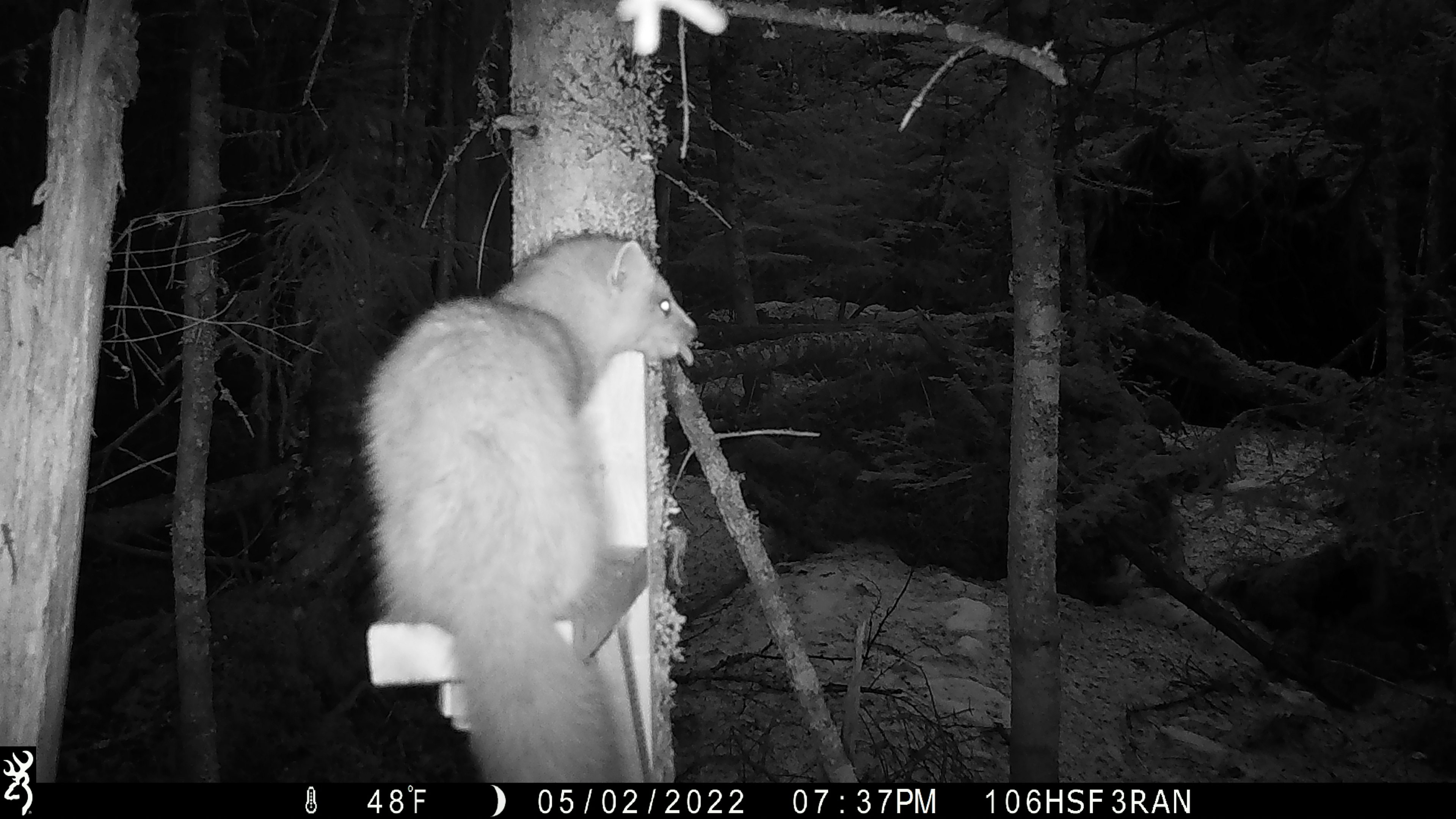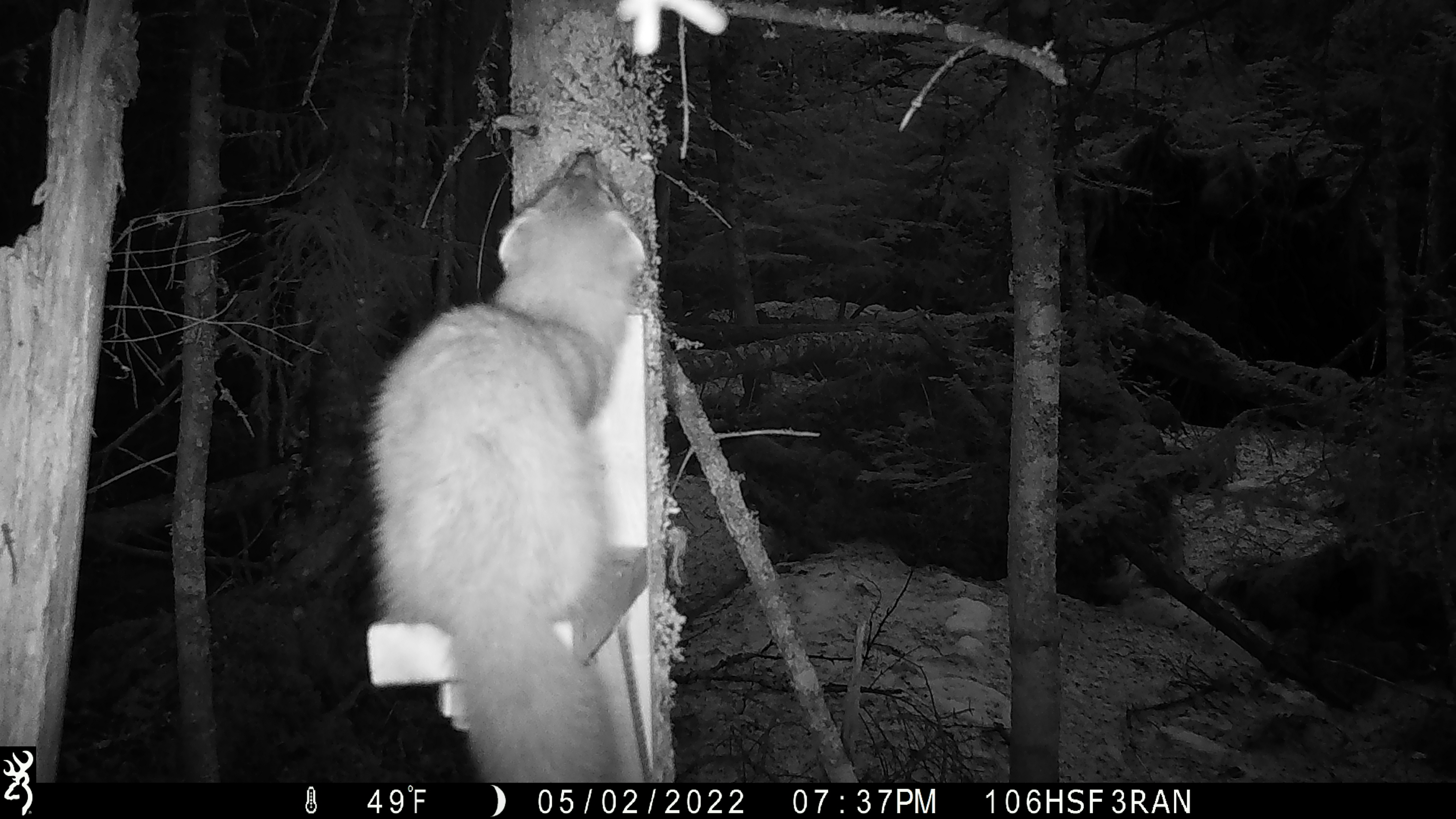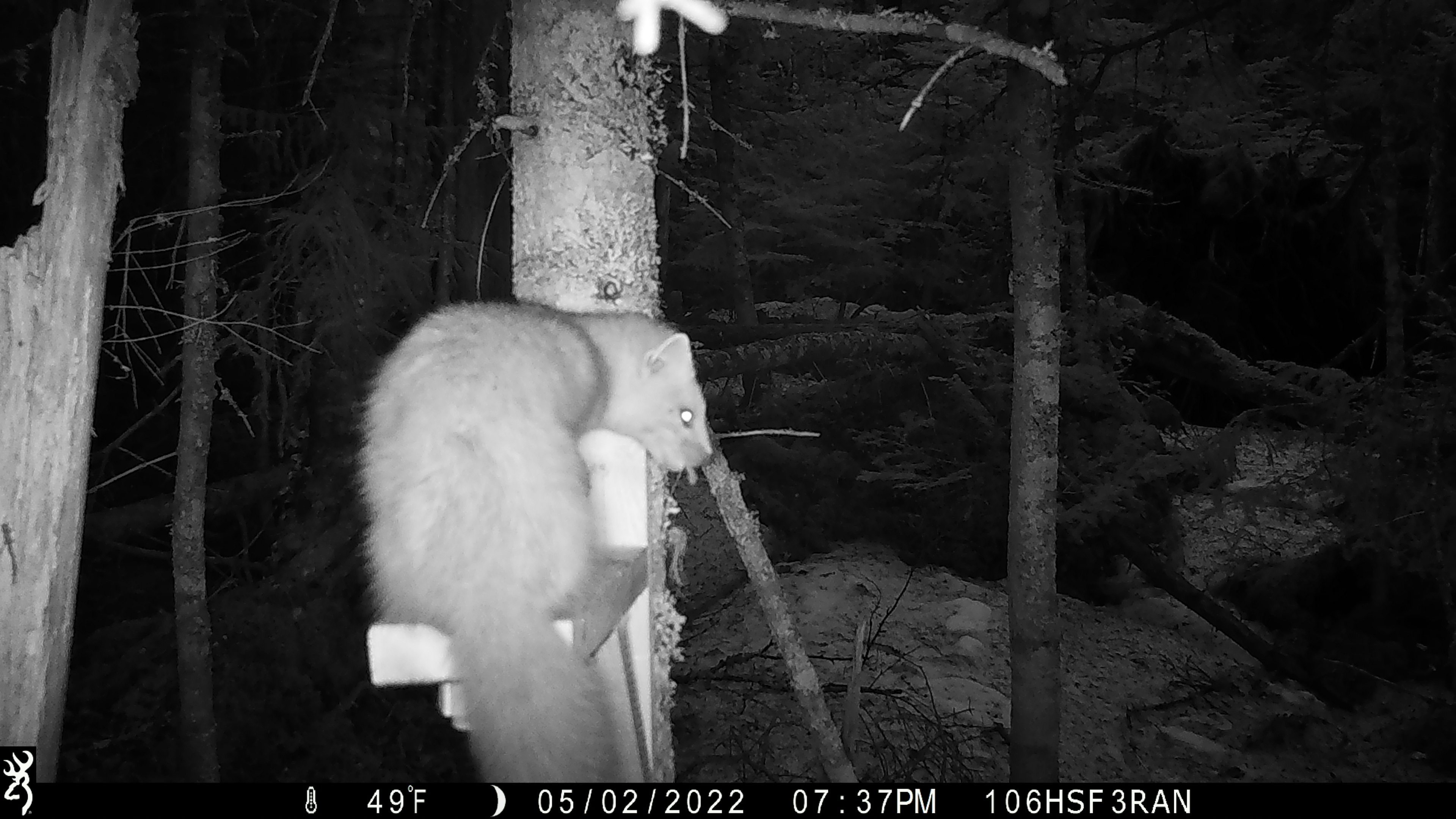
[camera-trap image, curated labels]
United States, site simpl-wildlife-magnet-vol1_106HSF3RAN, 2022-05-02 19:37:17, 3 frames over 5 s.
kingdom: Animalia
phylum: Chordata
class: Mammalia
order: Carnivora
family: Mustelidae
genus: Martes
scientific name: Martes americana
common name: american marten